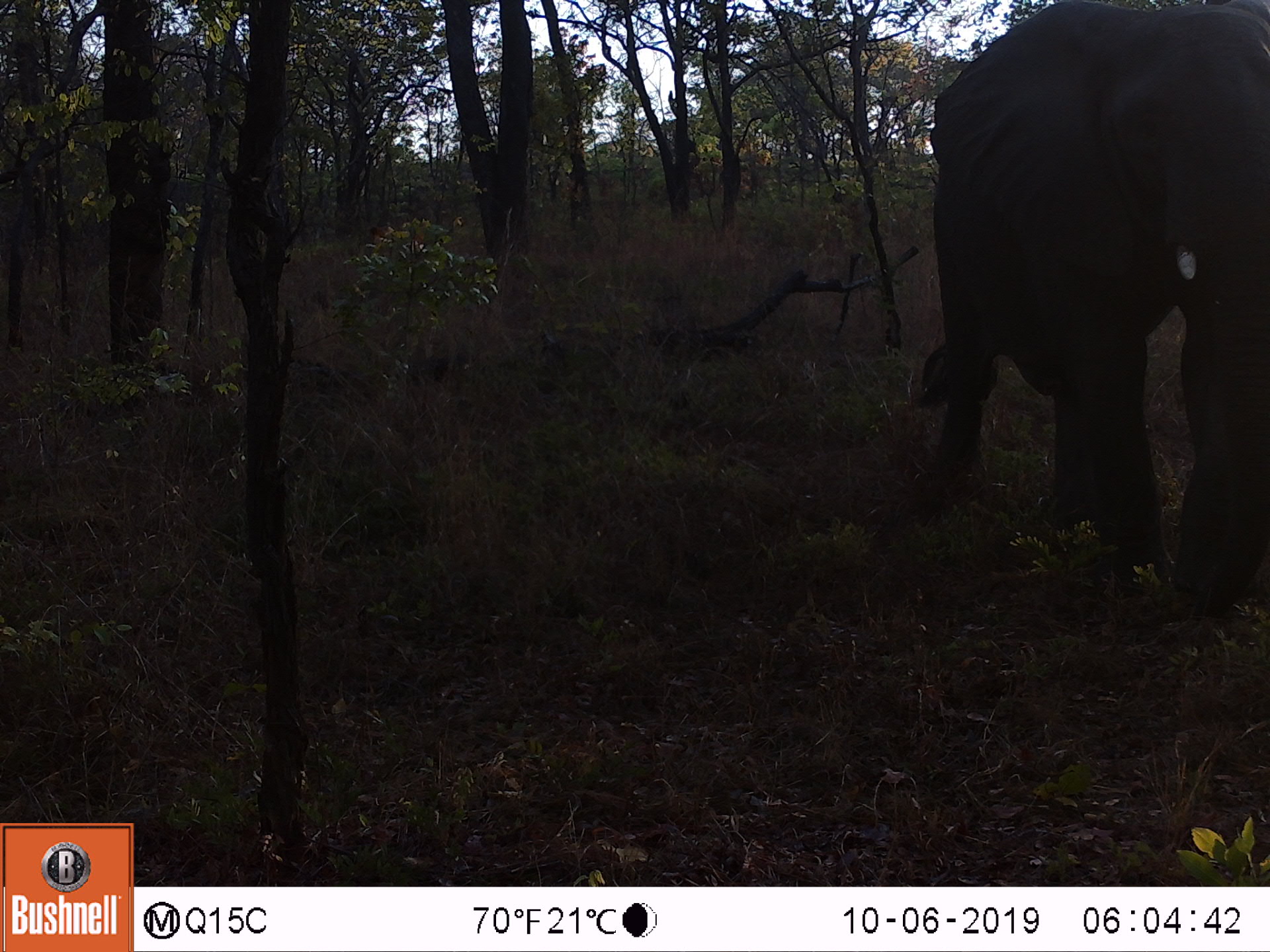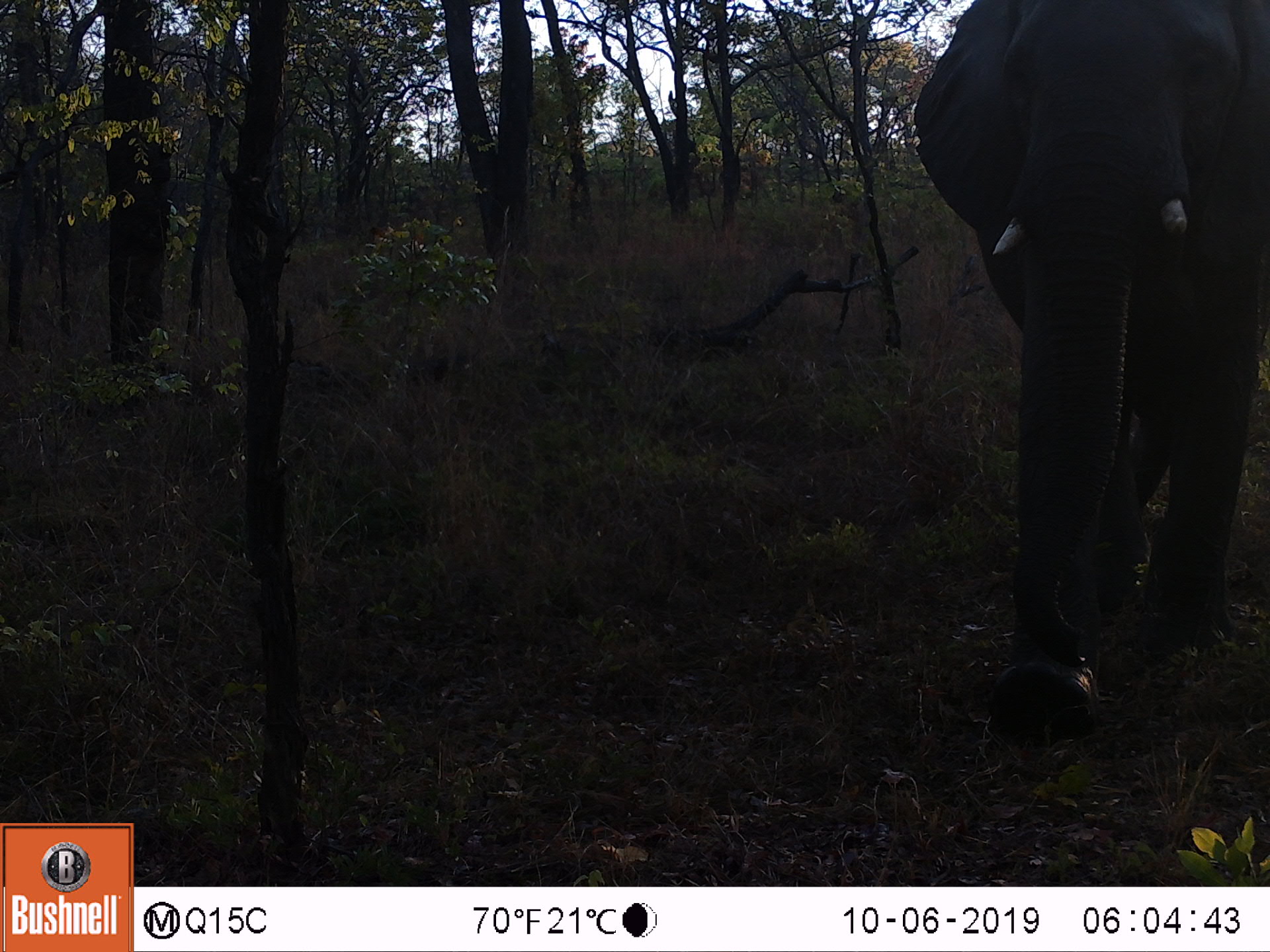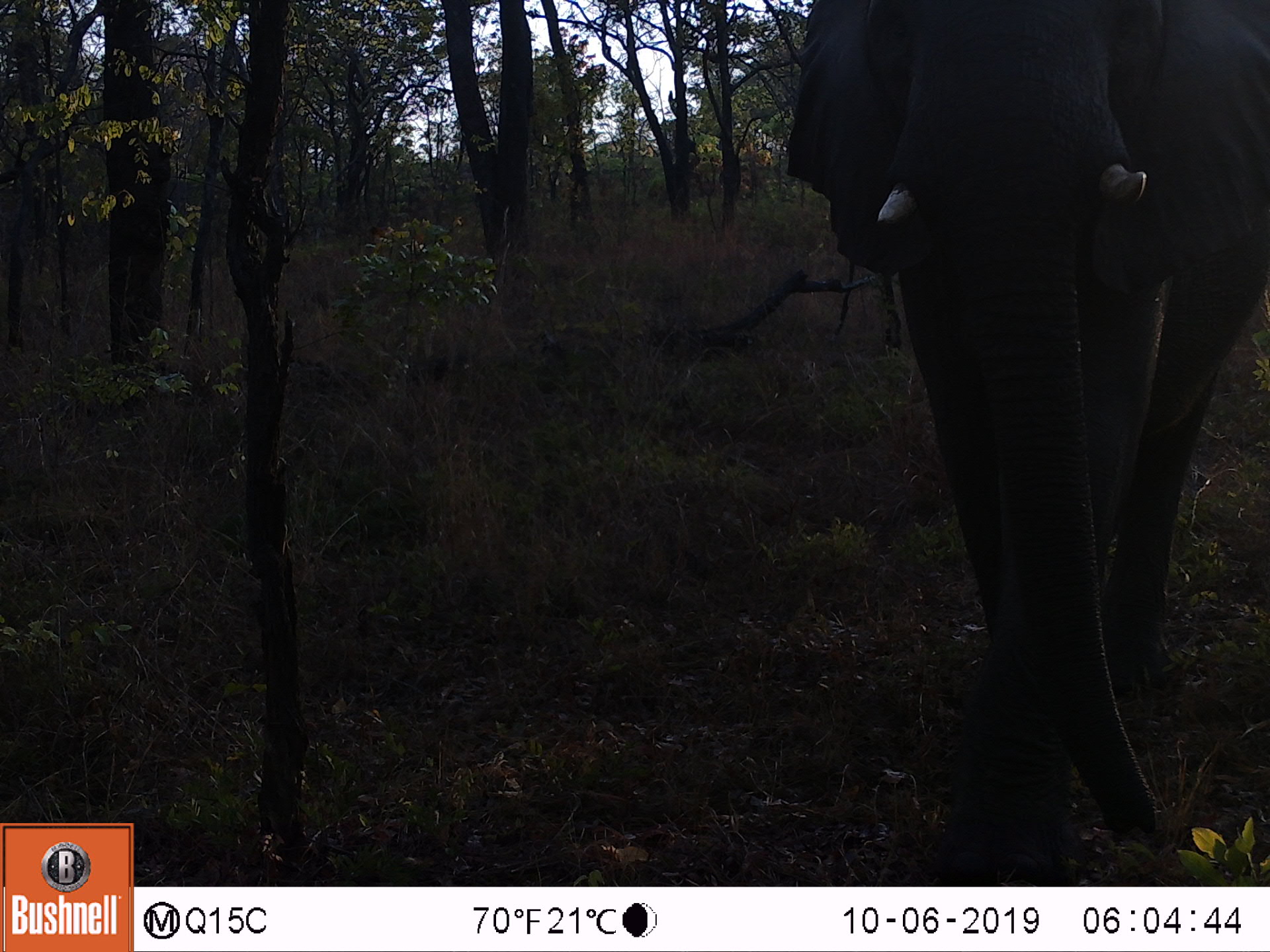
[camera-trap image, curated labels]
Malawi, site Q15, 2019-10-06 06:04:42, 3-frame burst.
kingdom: Animalia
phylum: Chordata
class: Mammalia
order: Proboscidea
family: Elephantidae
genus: Loxodonta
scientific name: Loxodonta africana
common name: african savanna elephant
African savanna elephant (Loxodonta africana), count 1.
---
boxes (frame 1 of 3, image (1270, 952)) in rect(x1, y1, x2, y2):
african savanna elephant: rect(905, 0, 1269, 612)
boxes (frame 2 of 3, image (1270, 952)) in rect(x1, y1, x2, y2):
african savanna elephant: rect(904, 2, 1269, 758)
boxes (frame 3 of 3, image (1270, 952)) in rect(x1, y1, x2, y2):
african savanna elephant: rect(779, 2, 1269, 886)